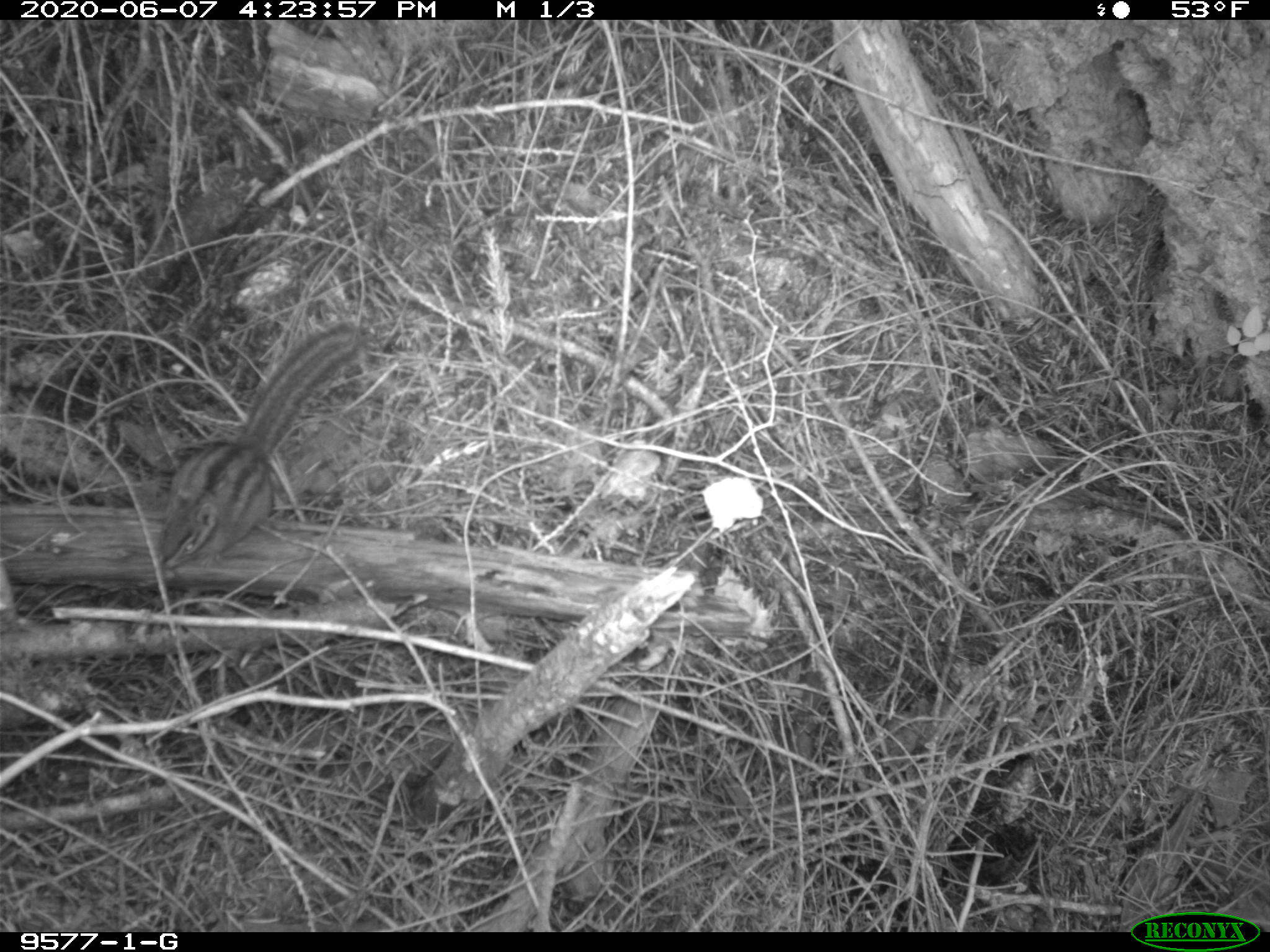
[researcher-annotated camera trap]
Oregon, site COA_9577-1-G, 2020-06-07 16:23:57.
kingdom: Animalia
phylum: Chordata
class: Mammalia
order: Rodentia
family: Sciuridae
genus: Neotamias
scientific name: Neotamias townsendii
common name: townsend's chipmunk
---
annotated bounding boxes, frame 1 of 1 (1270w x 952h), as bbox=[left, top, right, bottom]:
townsend's chipmunk: bbox=[152, 318, 378, 574]